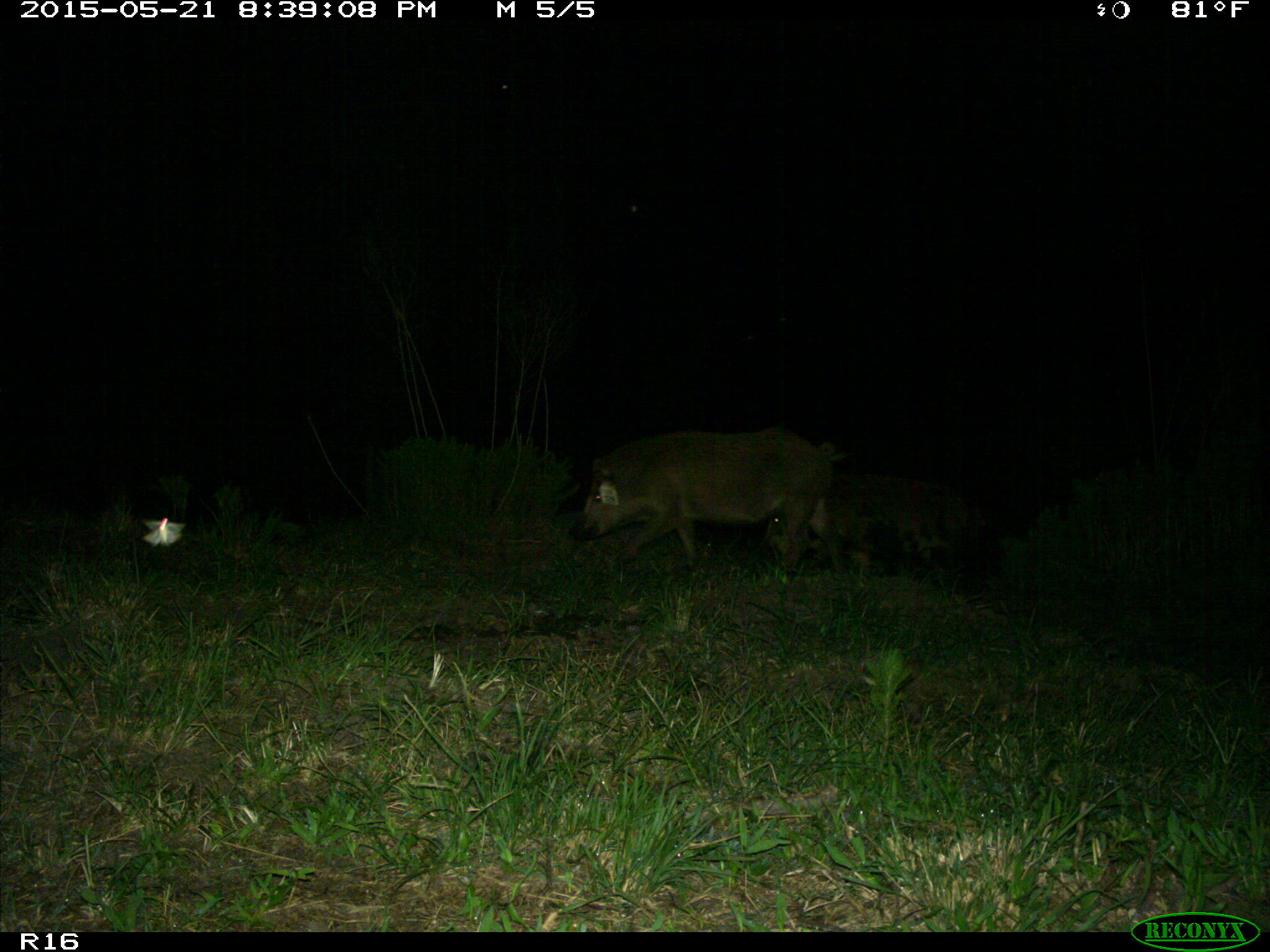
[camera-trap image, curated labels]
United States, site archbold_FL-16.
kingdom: Animalia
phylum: Chordata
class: Mammalia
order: Artiodactyla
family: Suidae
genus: Sus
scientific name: Sus scrofa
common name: wild boar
Sus scrofa (wild boar).